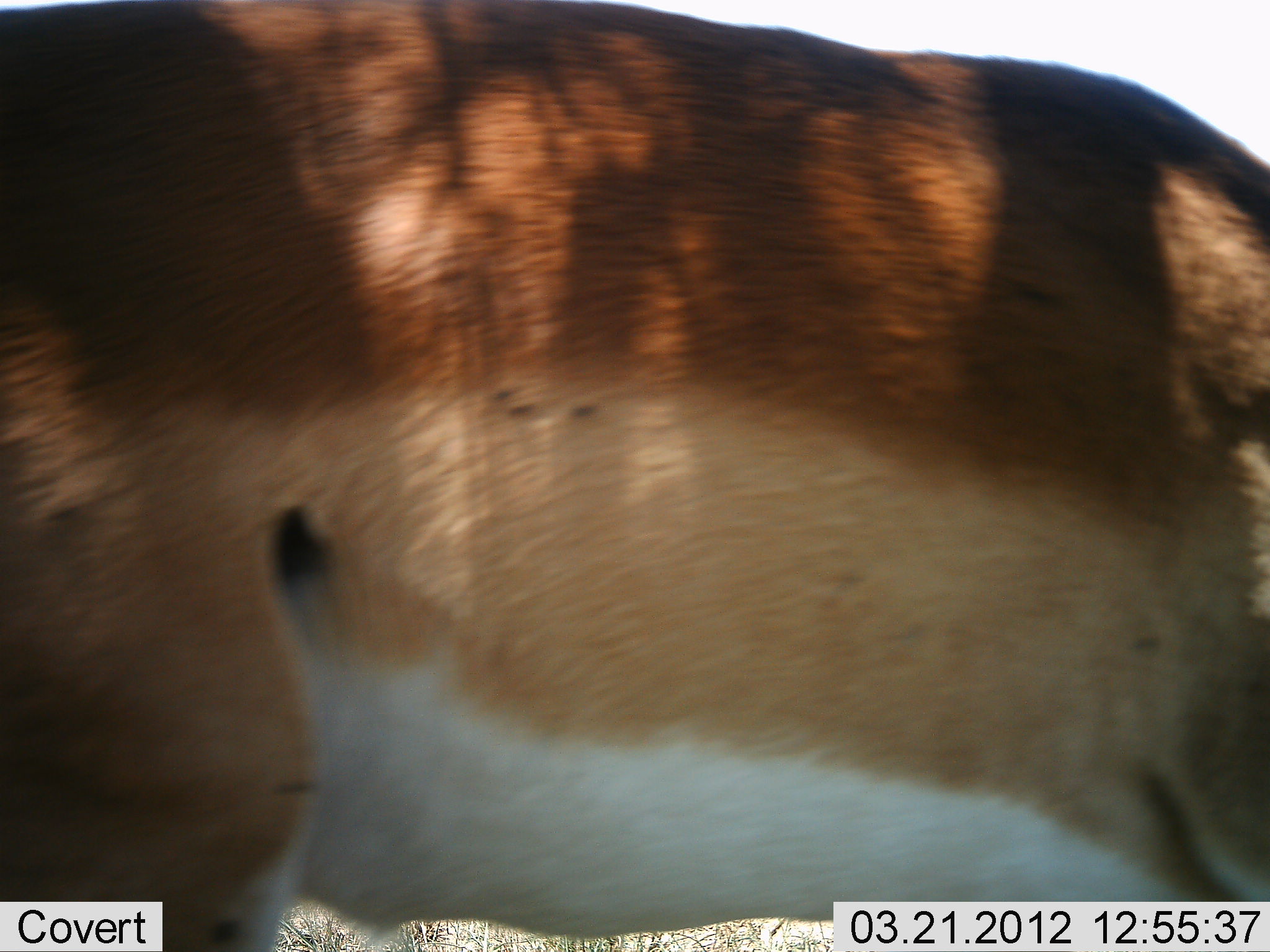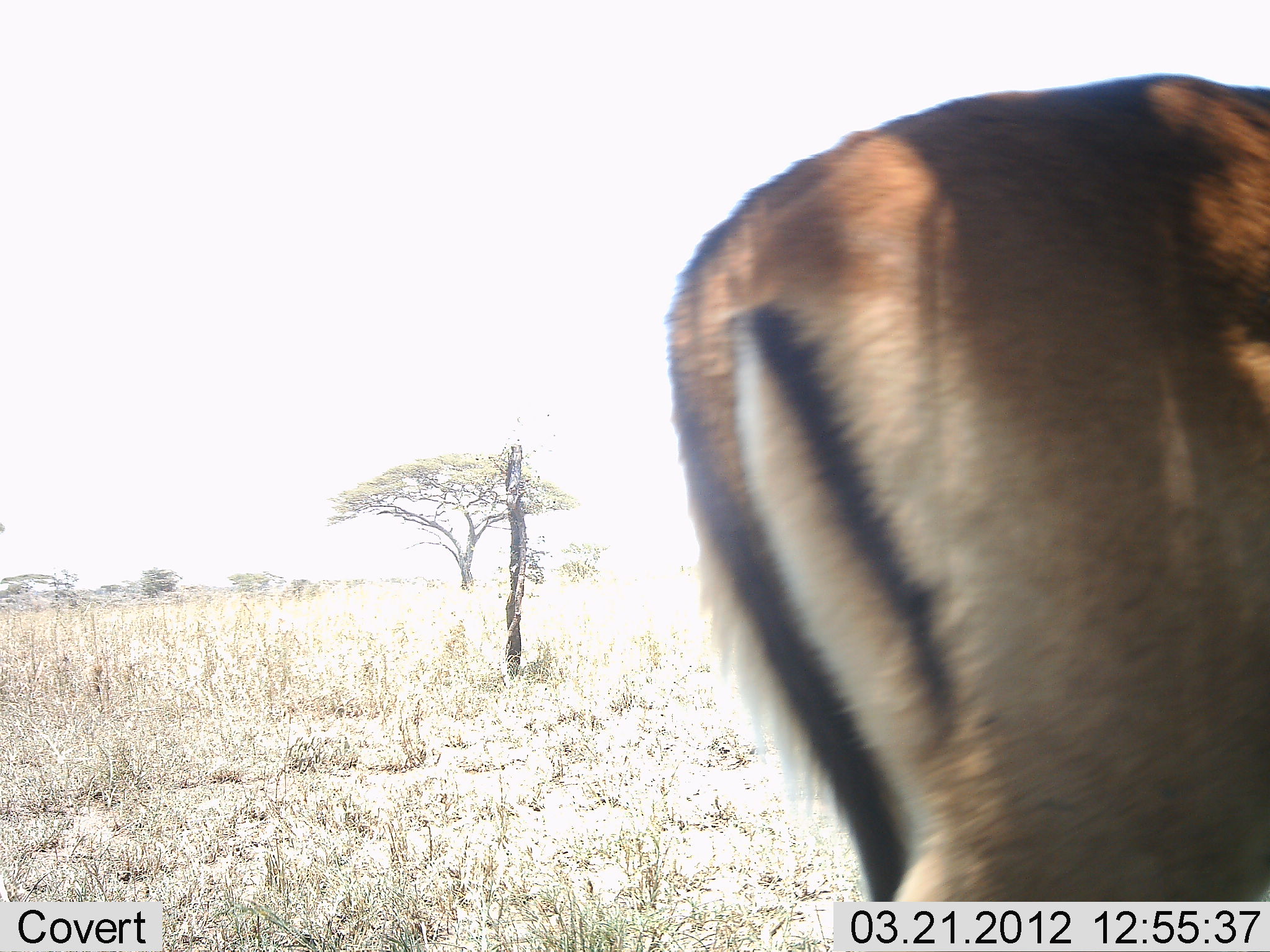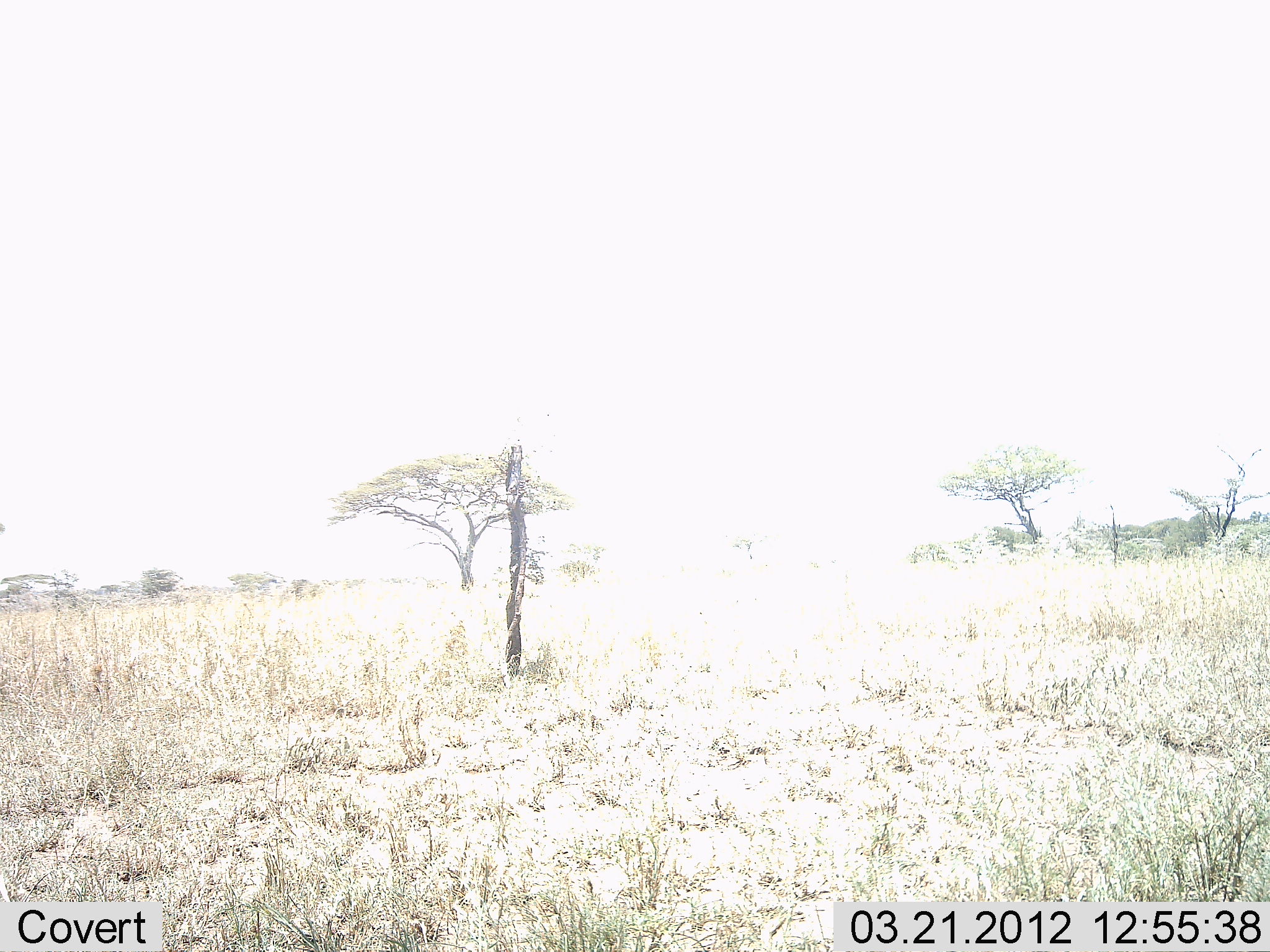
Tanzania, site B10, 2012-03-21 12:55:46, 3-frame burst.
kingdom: Animalia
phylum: Chordata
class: Mammalia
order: Artiodactyla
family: Bovidae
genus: Aepyceros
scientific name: Aepyceros melampus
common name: impala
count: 1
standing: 10%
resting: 0%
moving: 95%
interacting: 0%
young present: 0%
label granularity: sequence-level